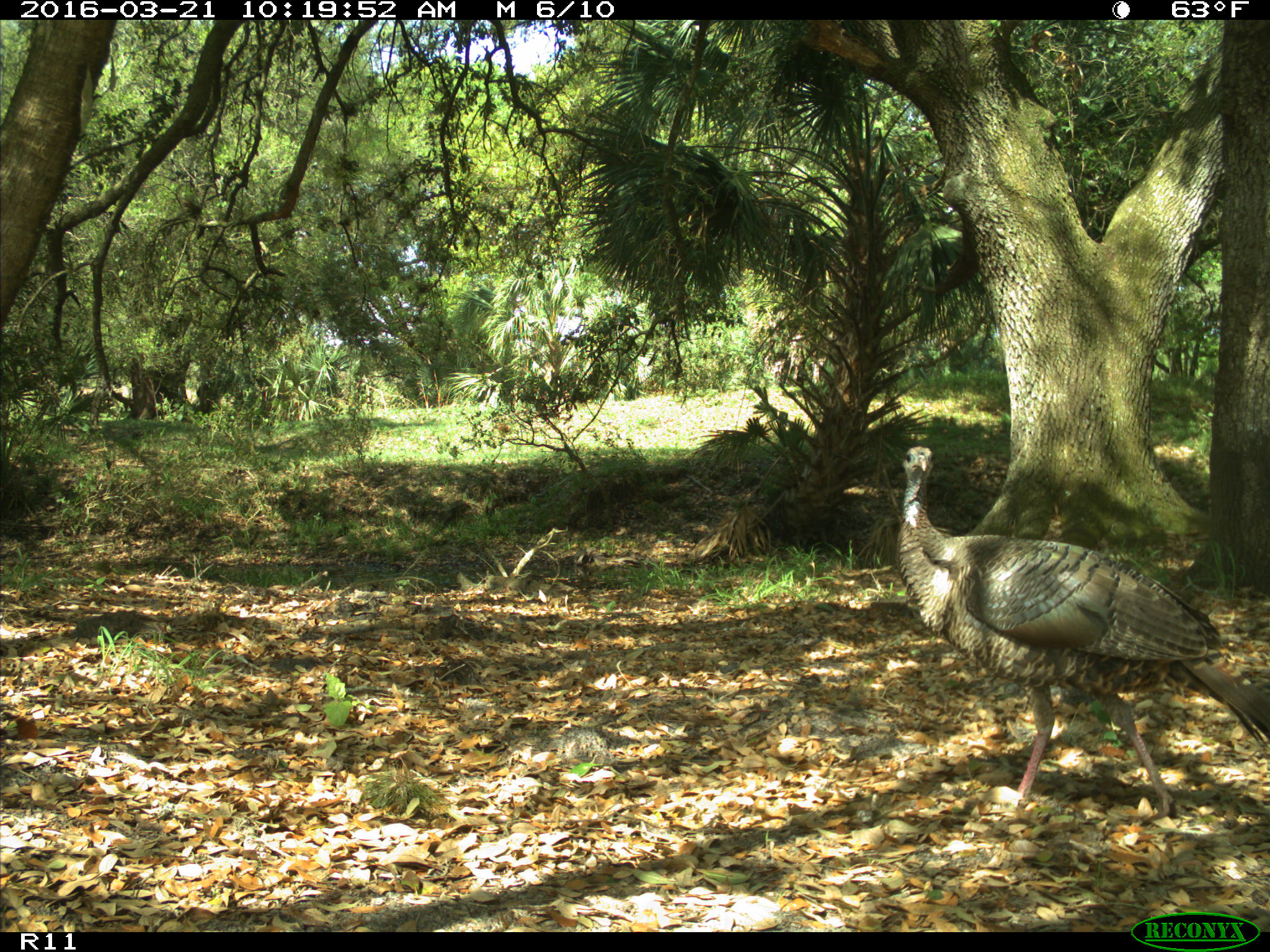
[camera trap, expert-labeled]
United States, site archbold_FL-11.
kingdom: Animalia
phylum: Chordata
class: Aves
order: Galliformes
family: Phasianidae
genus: Meleagris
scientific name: Meleagris gallopavo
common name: wild turkey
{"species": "Meleagris gallopavo (wild turkey)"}